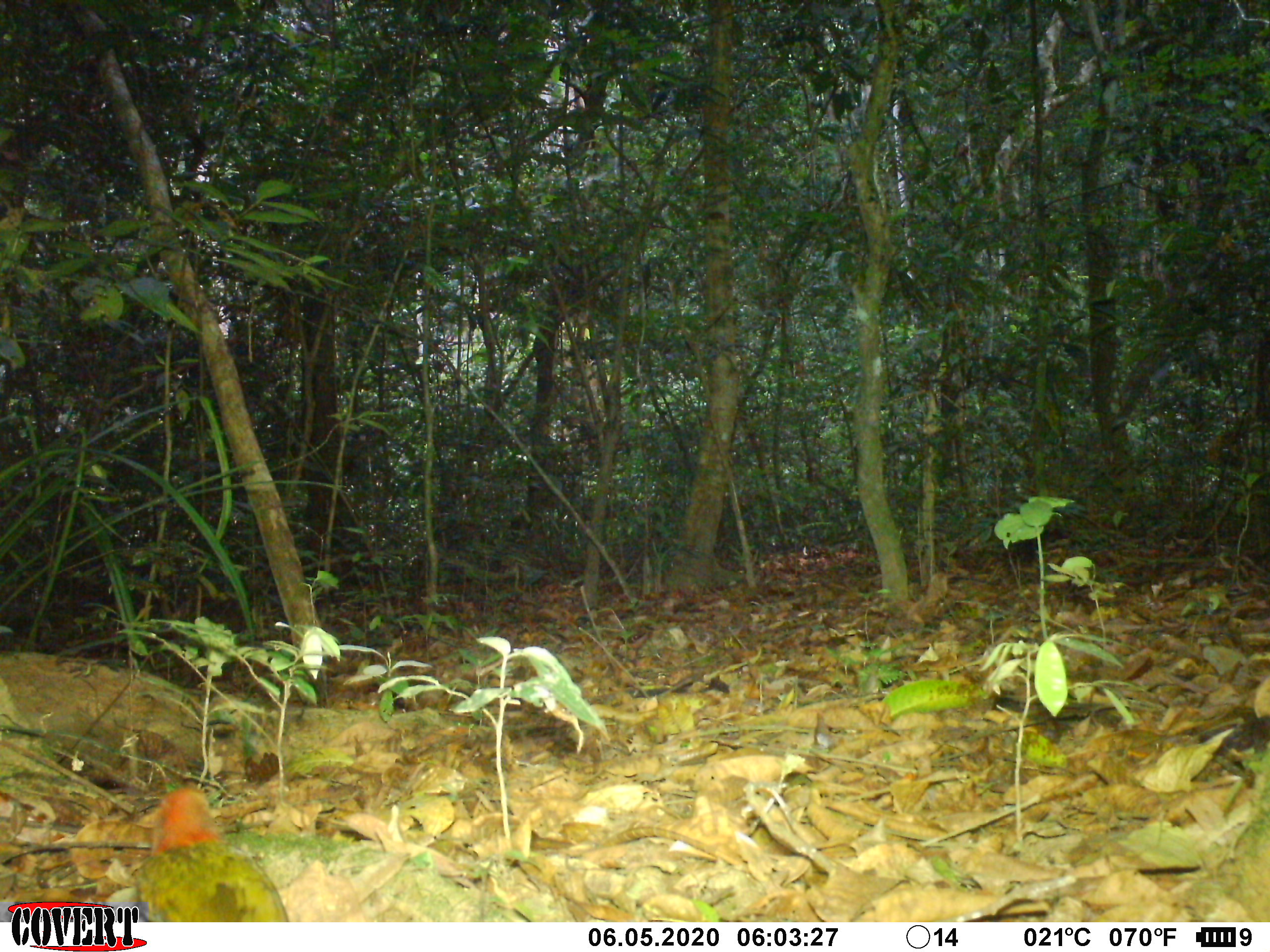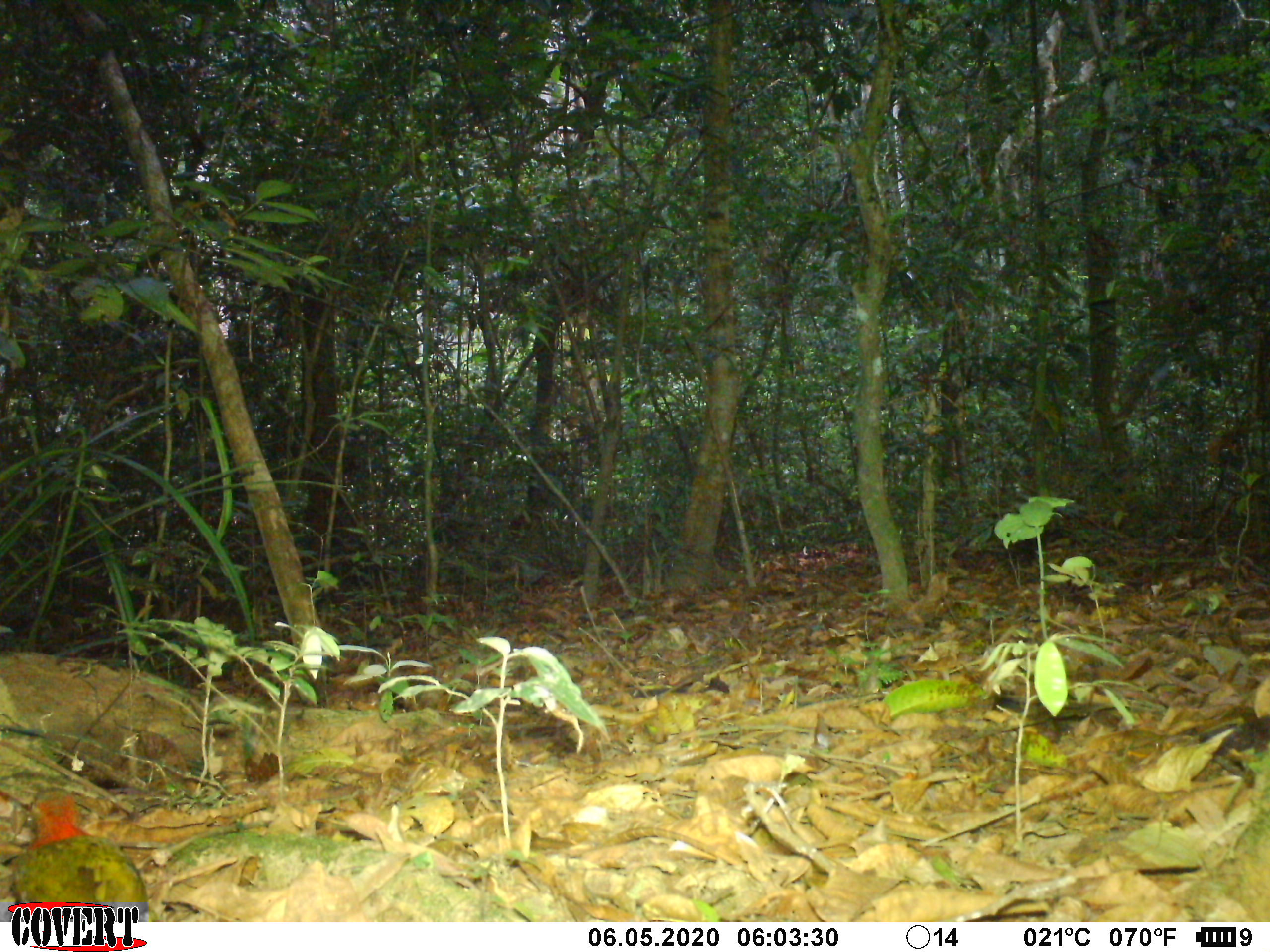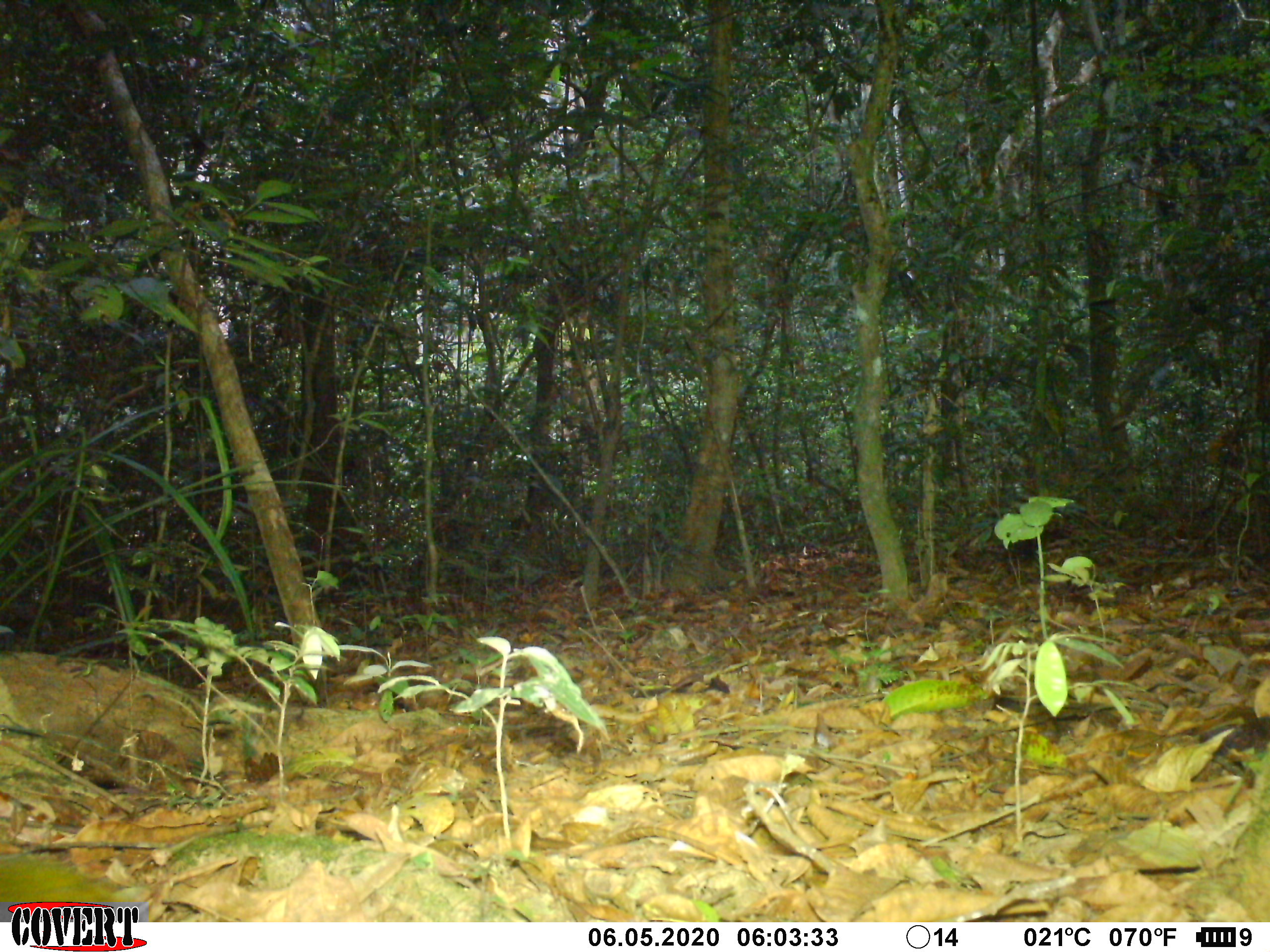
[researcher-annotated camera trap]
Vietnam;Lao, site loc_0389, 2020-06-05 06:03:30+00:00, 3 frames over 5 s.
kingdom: Animalia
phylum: Chordata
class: Aves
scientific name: Aves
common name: bird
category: unidentified bird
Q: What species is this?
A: Unidentified bird (bird) (Aves).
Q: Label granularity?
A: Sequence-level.